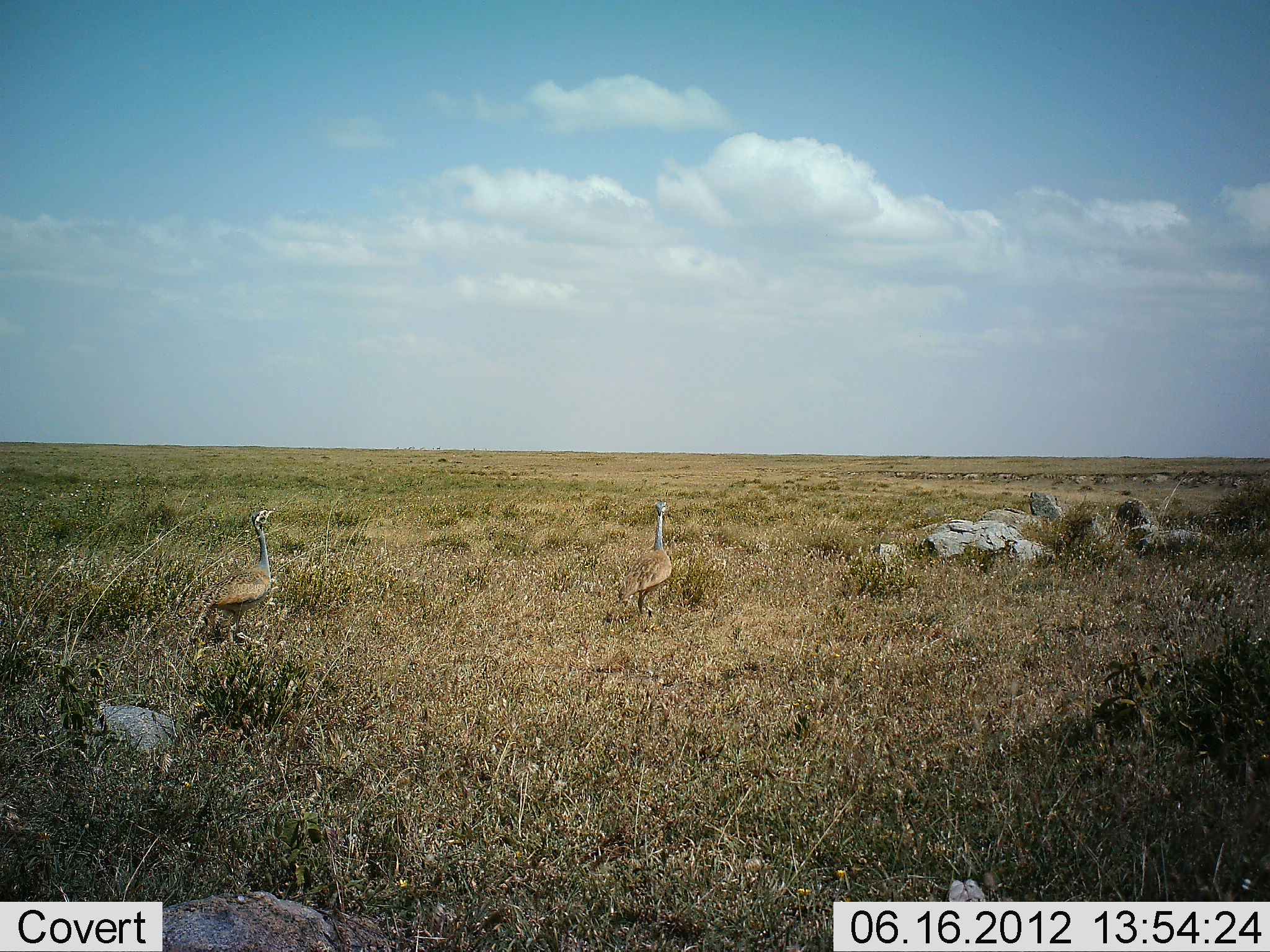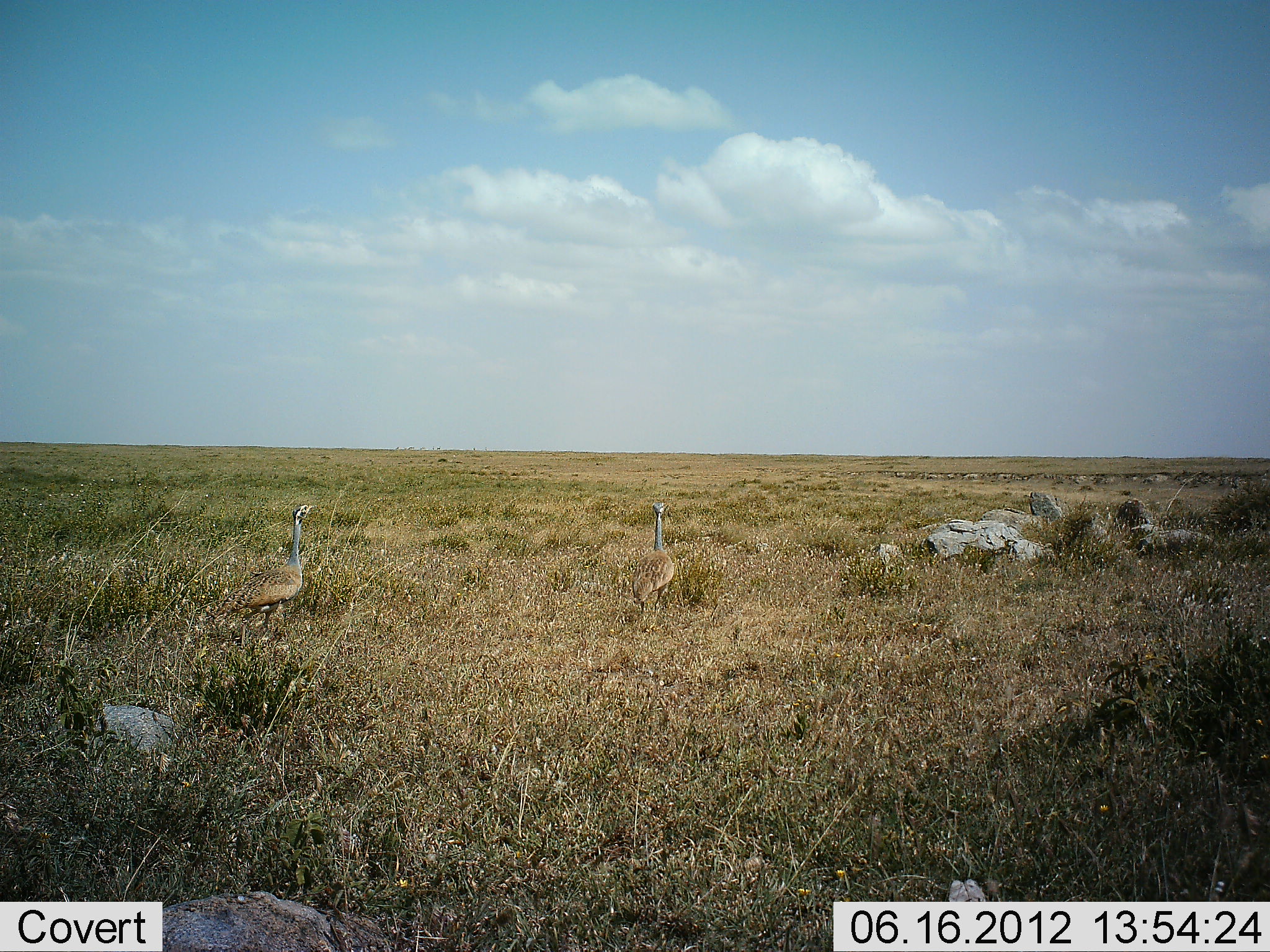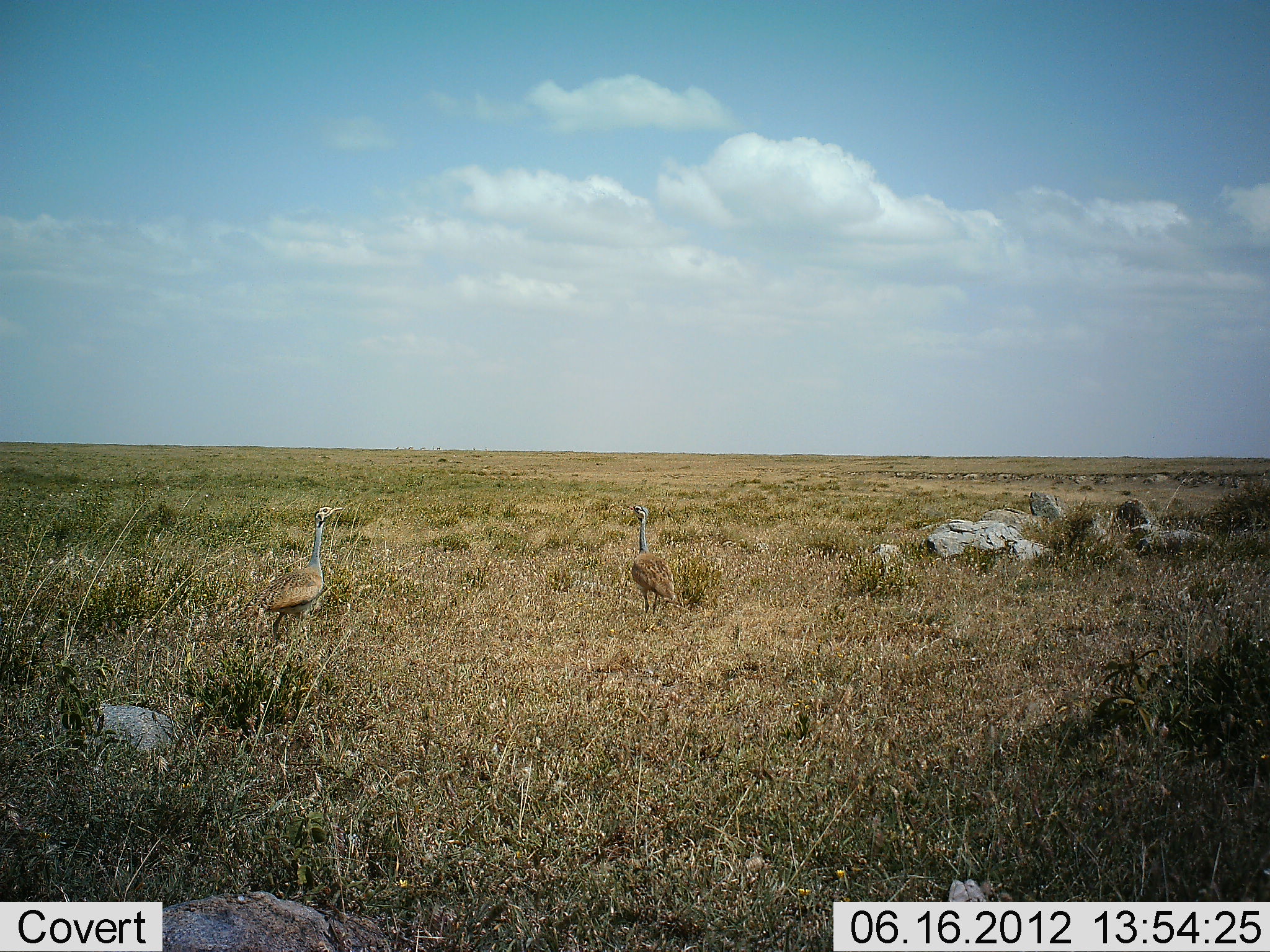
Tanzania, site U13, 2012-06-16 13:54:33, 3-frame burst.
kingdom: Animalia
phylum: Chordata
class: Aves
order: Otidiformes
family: Otididae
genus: Ardeotis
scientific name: Ardeotis kori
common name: kori bustard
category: koribustard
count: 2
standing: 20%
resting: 0%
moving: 80%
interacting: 0%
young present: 0%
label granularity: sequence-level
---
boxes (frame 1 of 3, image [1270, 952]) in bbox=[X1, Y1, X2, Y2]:
animal: bbox=[202, 504, 279, 638]; bbox=[611, 497, 676, 614]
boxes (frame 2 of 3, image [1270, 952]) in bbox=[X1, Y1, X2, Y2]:
animal: bbox=[233, 504, 319, 631]; bbox=[627, 502, 681, 610]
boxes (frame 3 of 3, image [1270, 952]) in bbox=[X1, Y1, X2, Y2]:
animal: bbox=[260, 503, 346, 642]; bbox=[622, 501, 681, 616]